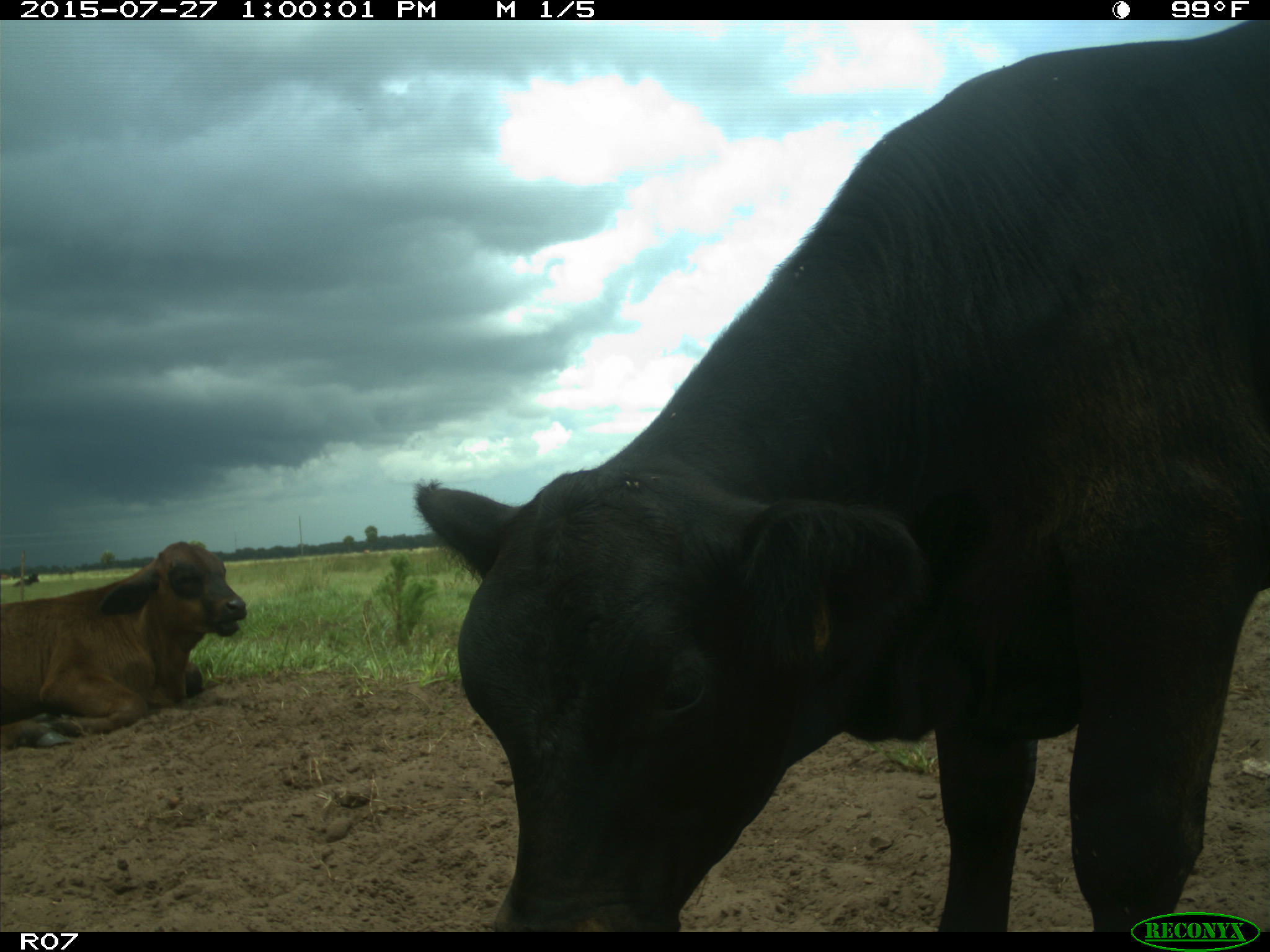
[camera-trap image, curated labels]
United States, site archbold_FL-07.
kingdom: Animalia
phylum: Chordata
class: Mammalia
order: Artiodactyla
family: Bovidae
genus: Bos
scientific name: Bos taurus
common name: domestic cow